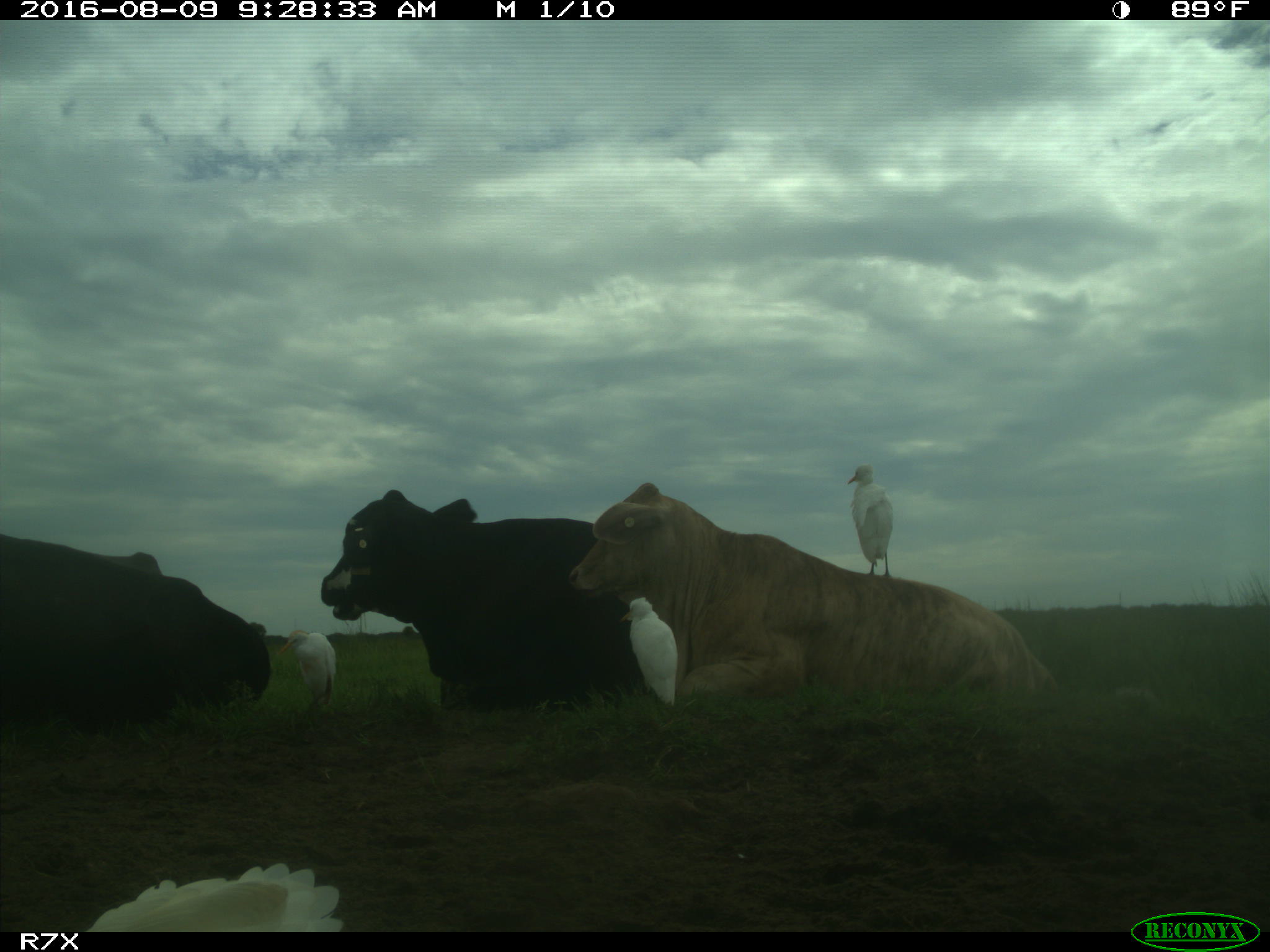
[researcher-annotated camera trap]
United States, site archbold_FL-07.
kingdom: Animalia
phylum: Chordata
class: Mammalia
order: Artiodactyla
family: Bovidae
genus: Bos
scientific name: Bos taurus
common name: domestic cow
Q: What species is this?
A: Bos taurus (domestic cow).